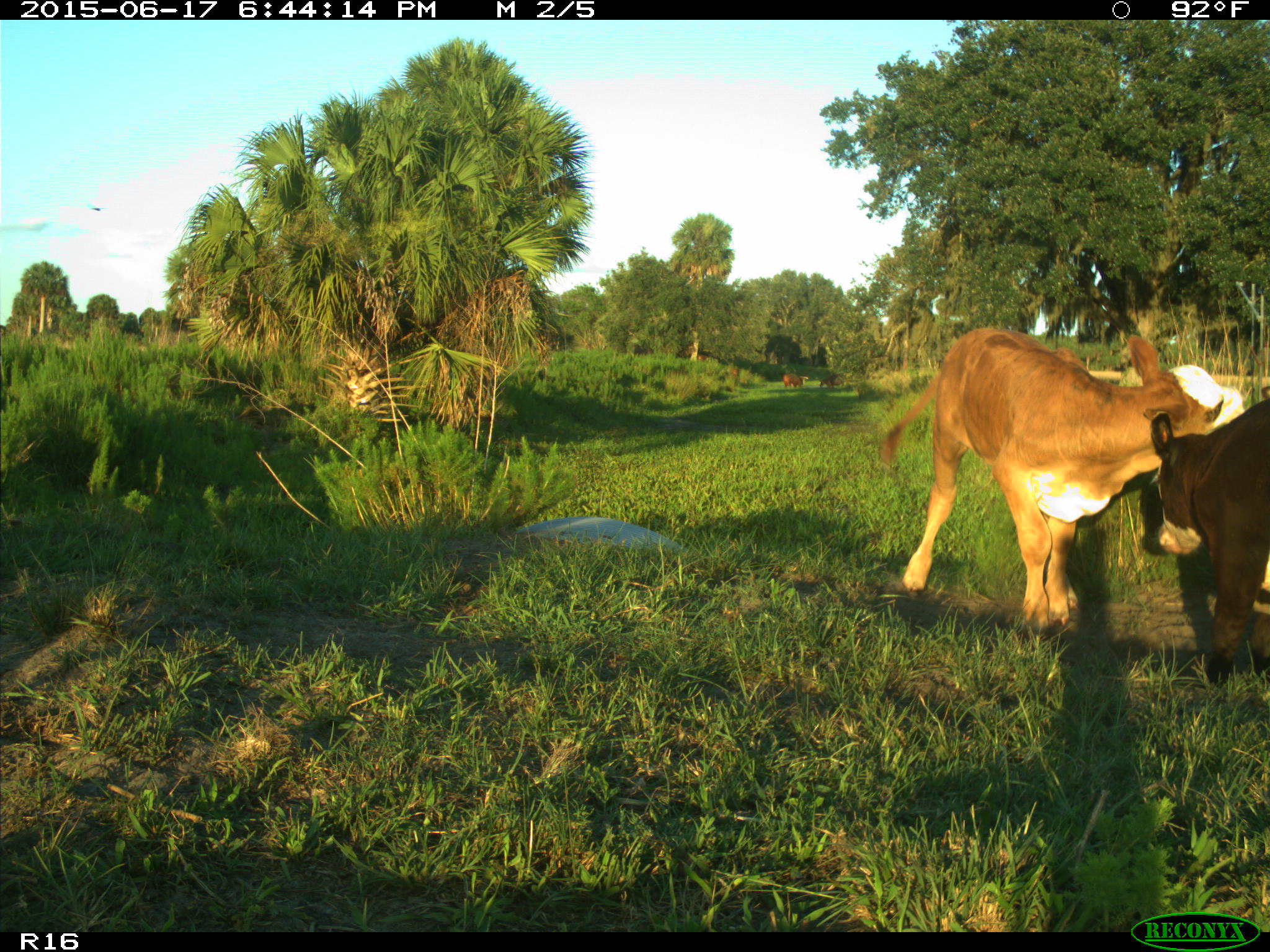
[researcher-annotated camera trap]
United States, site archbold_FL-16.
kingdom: Animalia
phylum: Chordata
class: Mammalia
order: Artiodactyla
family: Bovidae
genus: Bos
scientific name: Bos taurus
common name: domestic cow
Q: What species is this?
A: Bos taurus (domestic cow).